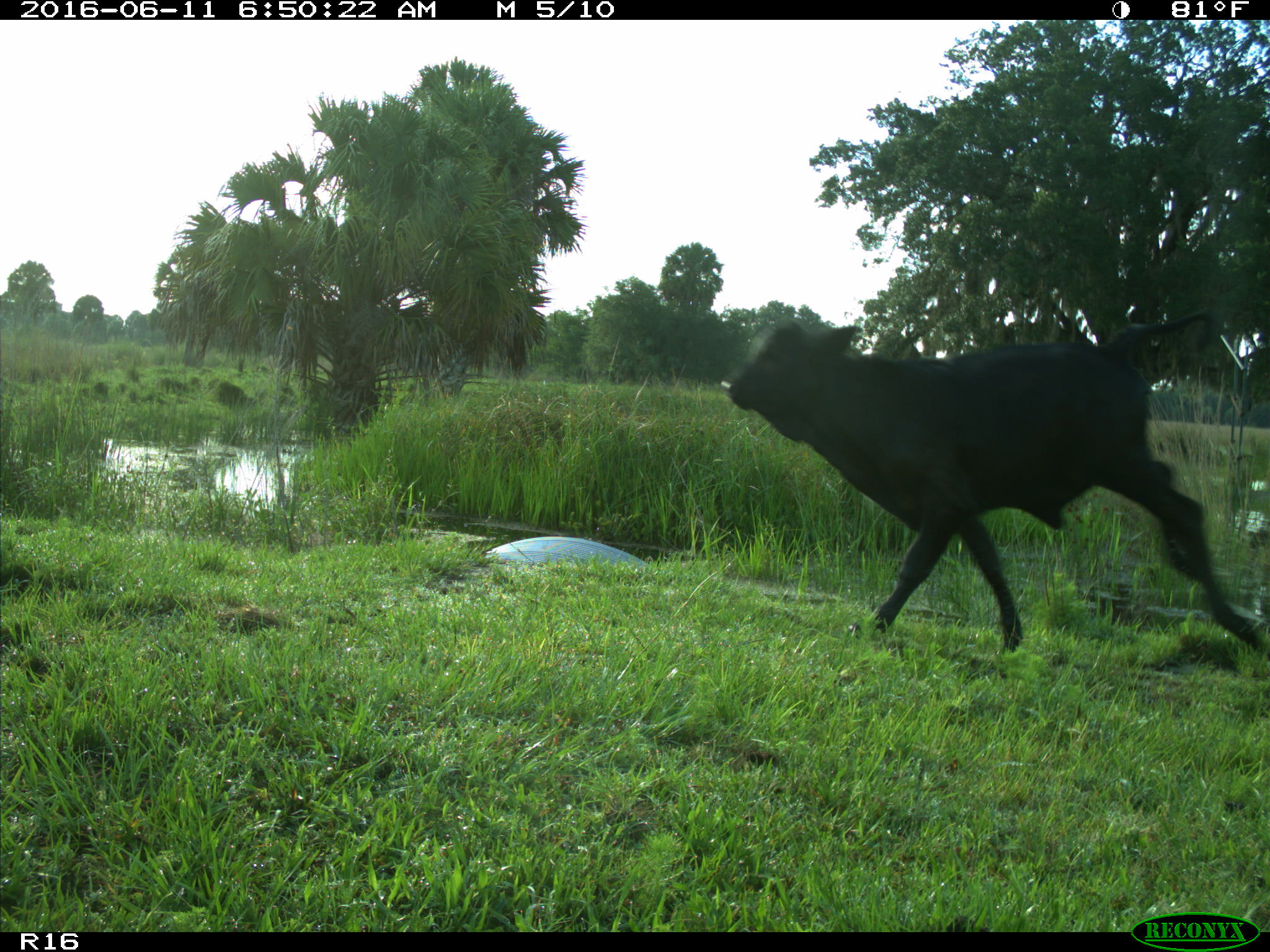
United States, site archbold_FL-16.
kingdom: Animalia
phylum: Chordata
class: Mammalia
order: Artiodactyla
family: Bovidae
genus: Bos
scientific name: Bos taurus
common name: domestic cow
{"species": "Bos taurus (domestic cow)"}